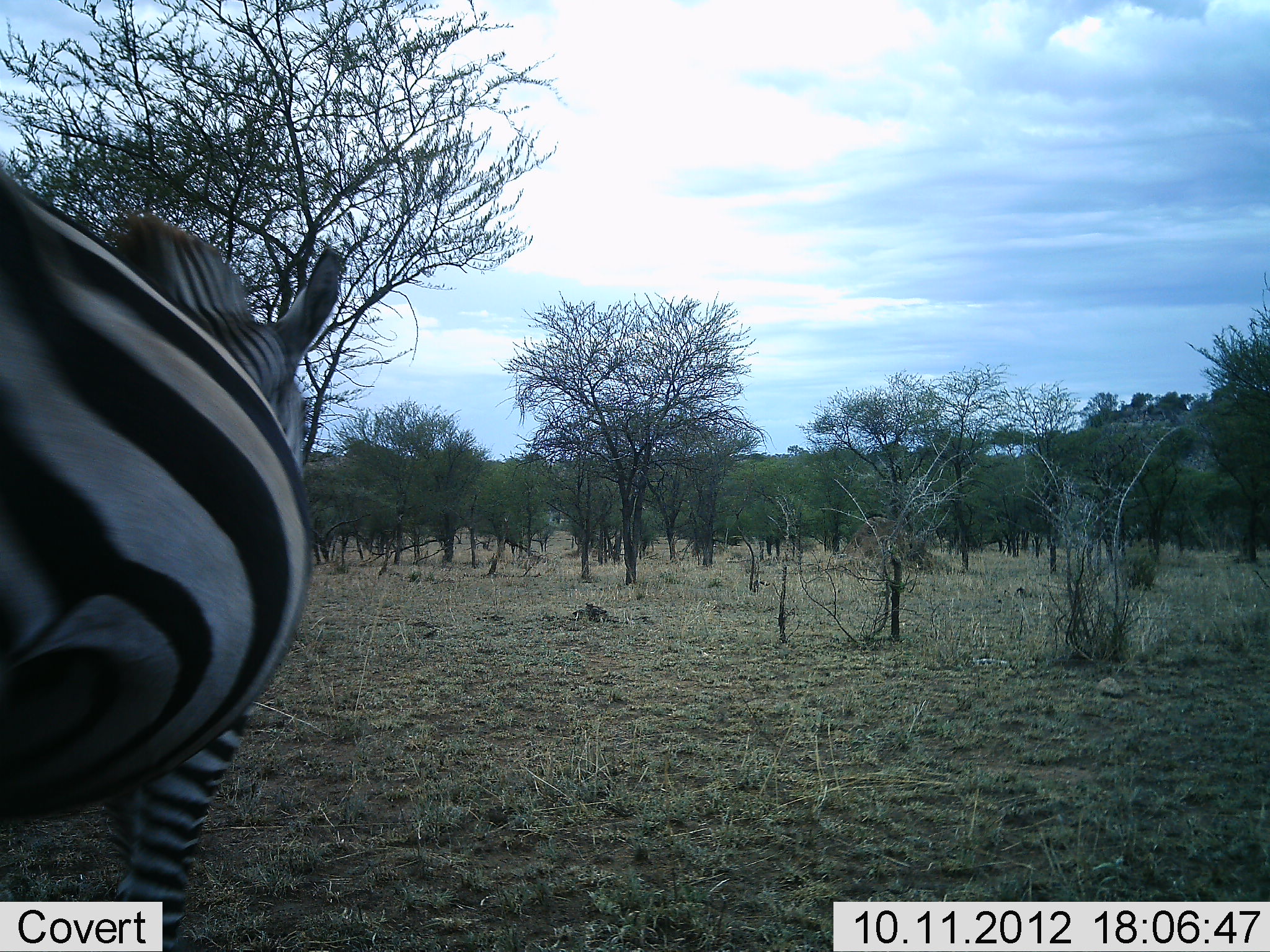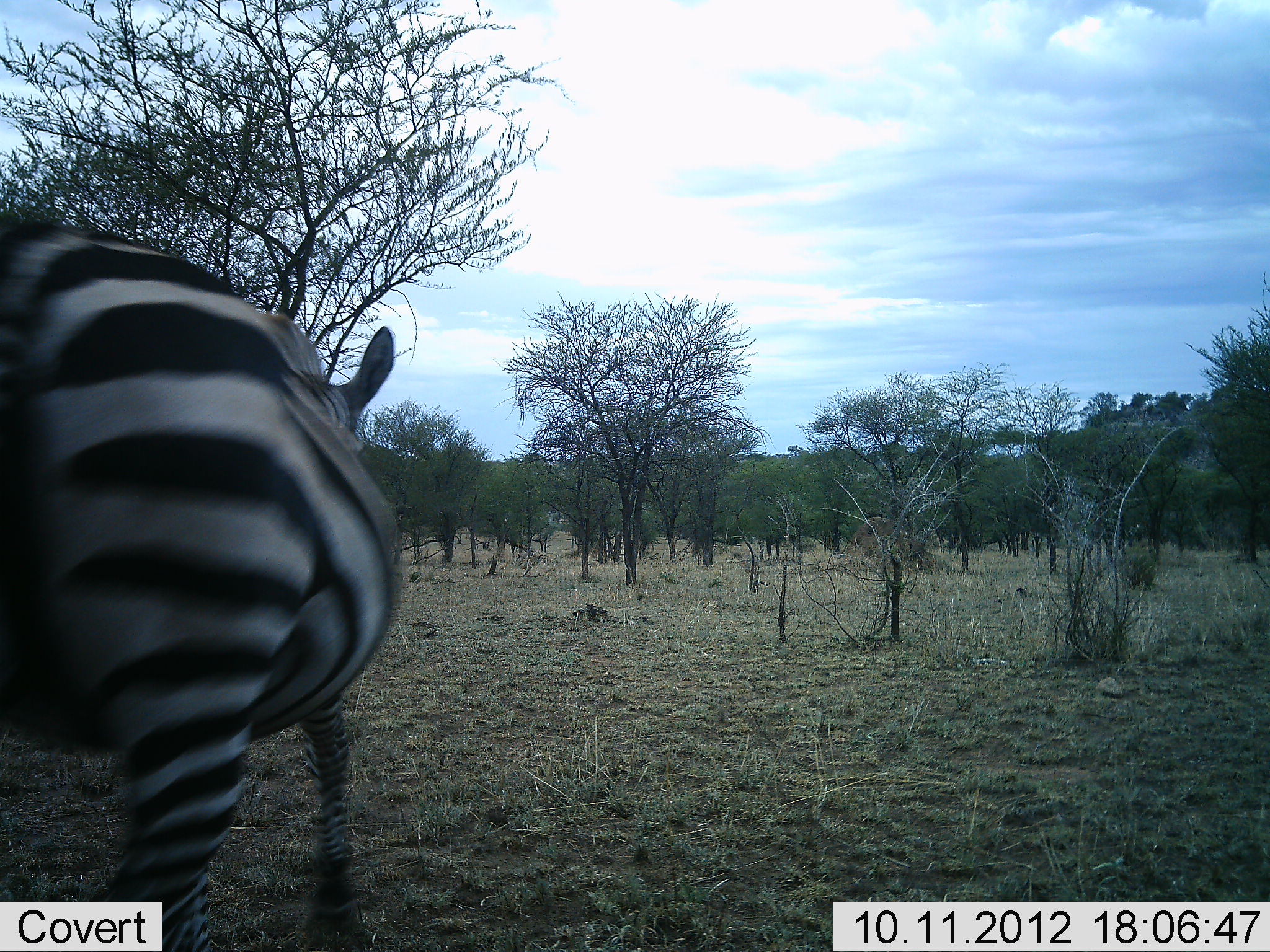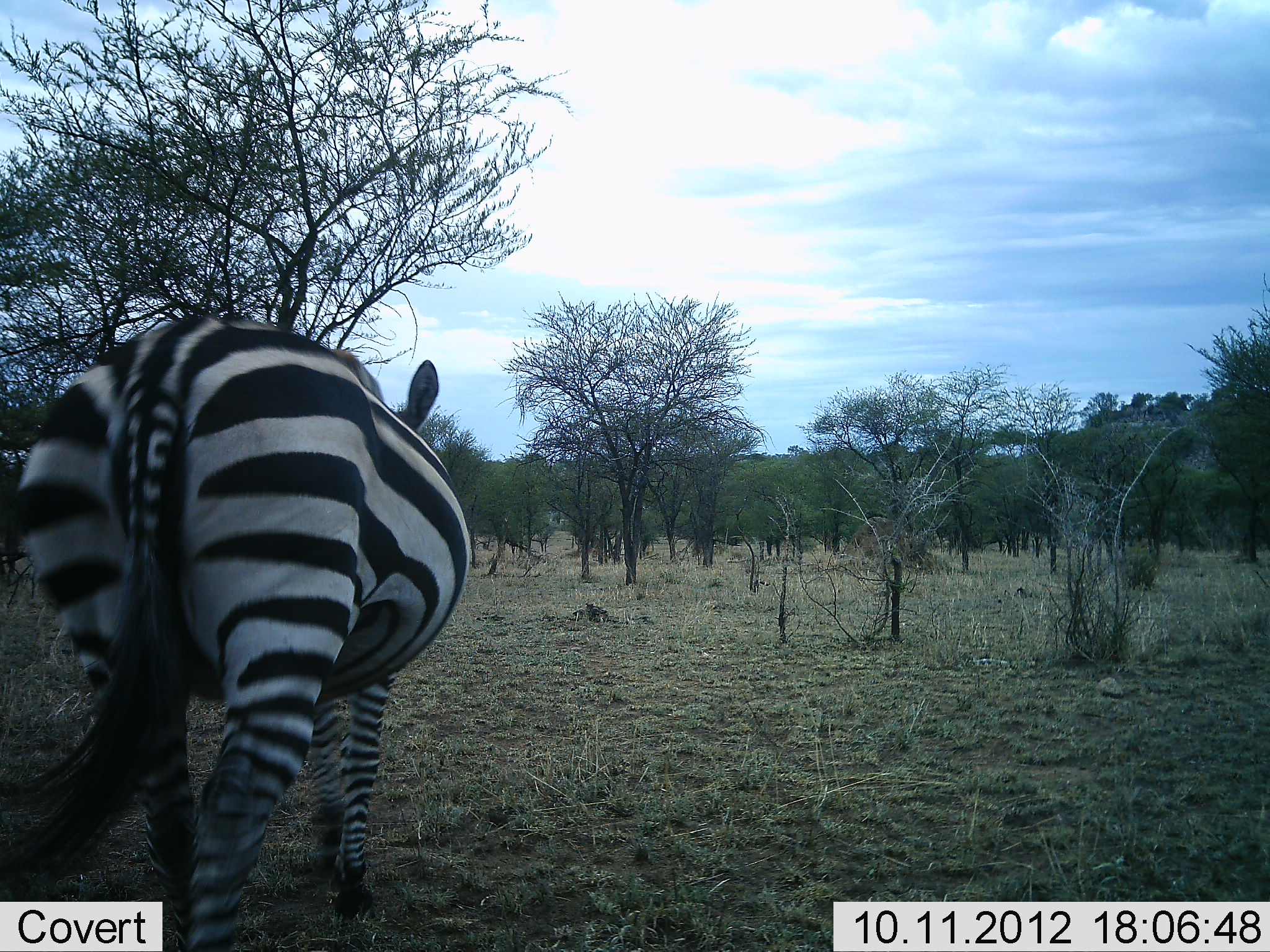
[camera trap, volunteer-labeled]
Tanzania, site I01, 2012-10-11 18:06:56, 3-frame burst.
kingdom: Animalia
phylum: Chordata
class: Mammalia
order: Perissodactyla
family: Equidae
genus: Equus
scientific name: Equus quagga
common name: plains zebra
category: zebra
Zebra (plains zebra) (Equus quagga), count 1. Behavior (volunteer vote fractions): standing 10%, resting 0%, moving 90%, interacting 0%. Young present (vote fraction): 0%. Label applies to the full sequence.